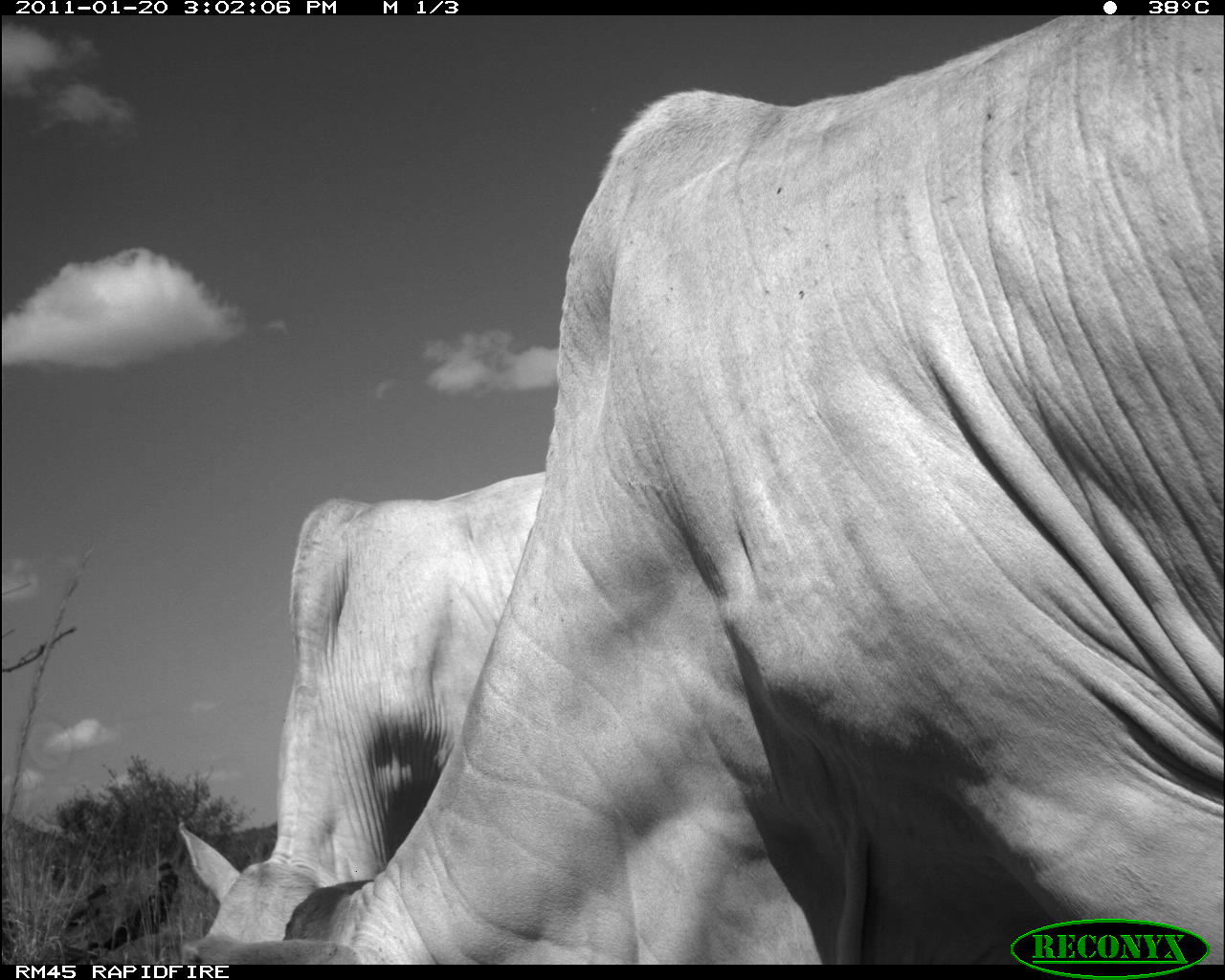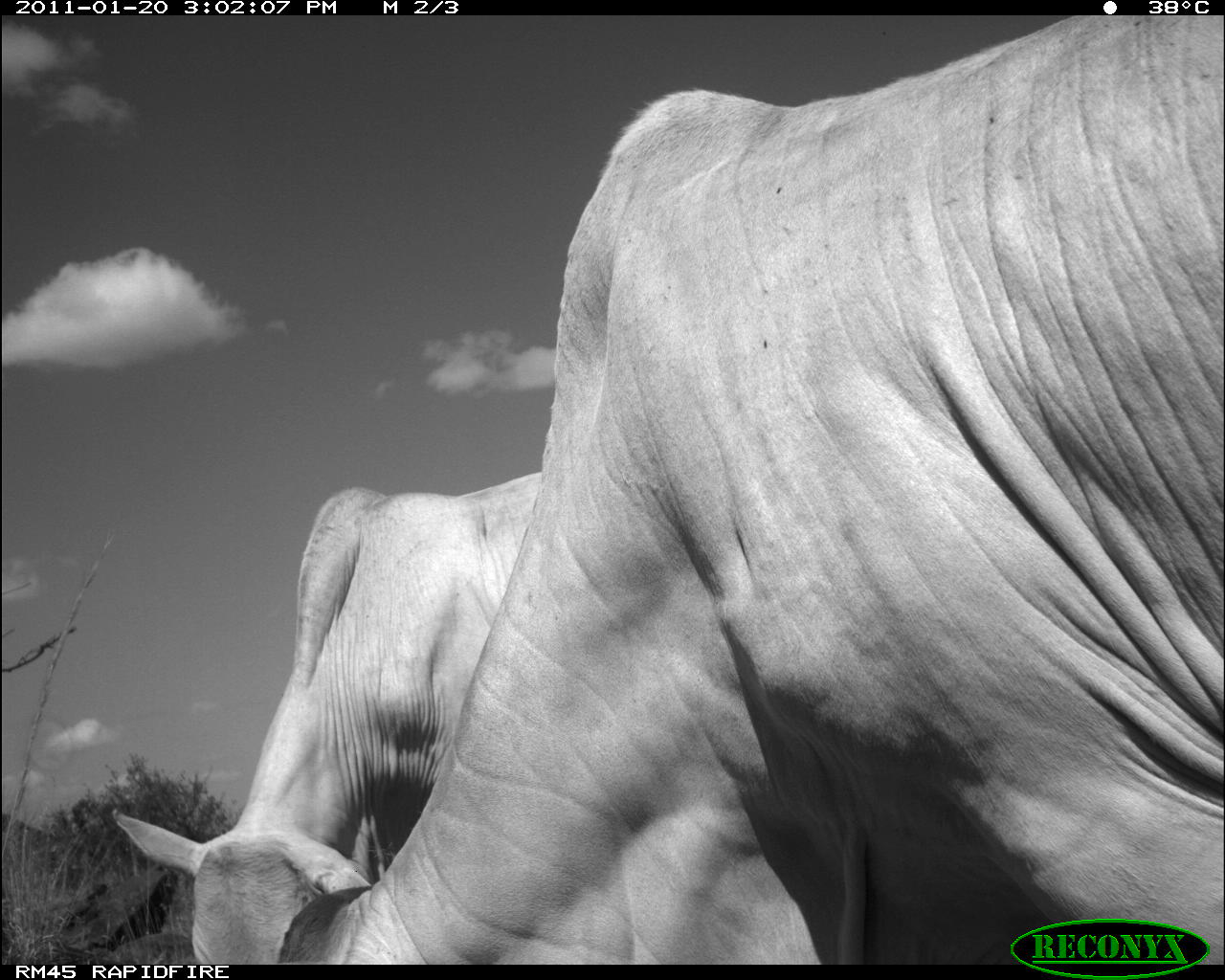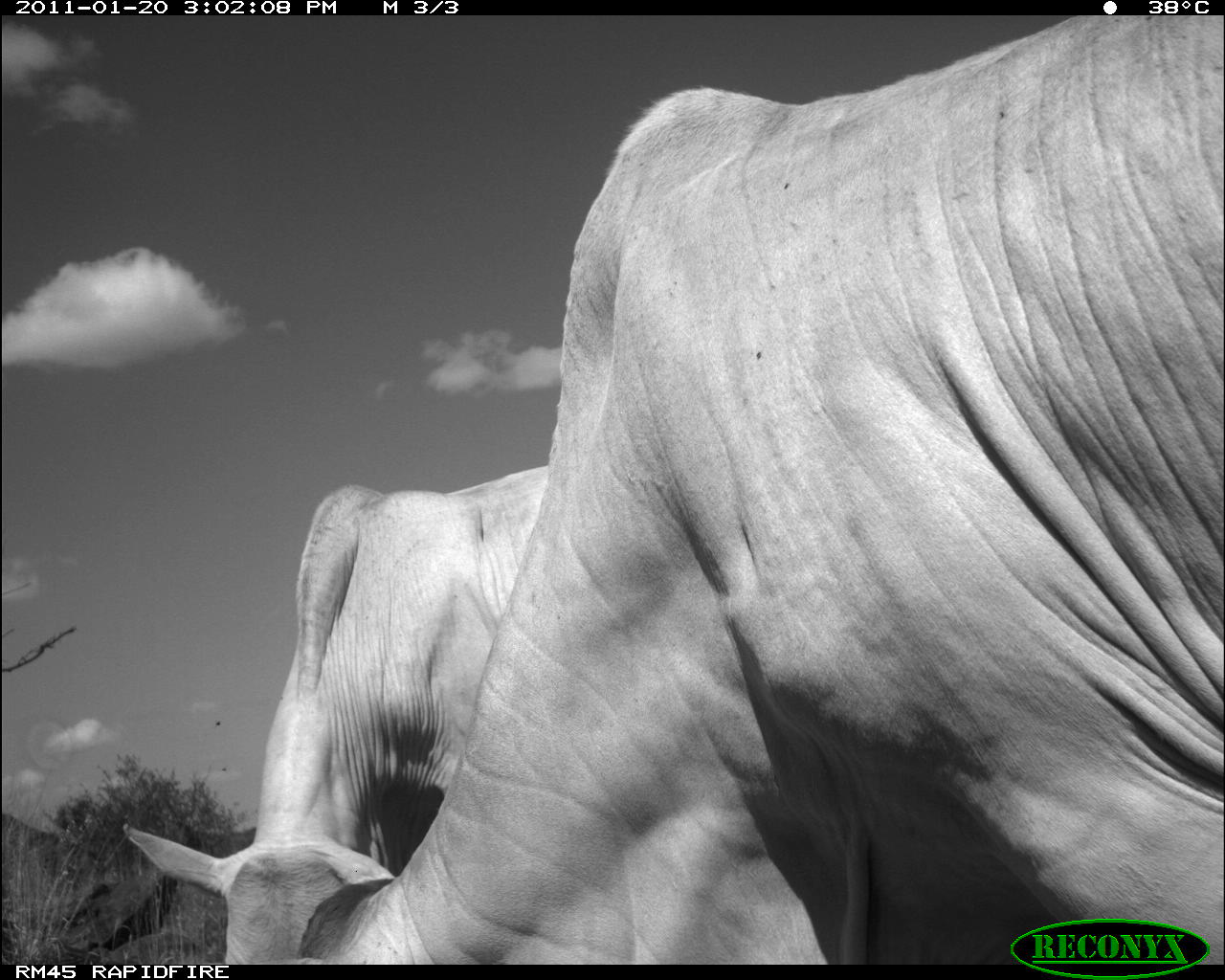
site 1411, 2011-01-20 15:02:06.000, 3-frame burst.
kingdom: Animalia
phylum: Chordata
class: Mammalia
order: Artiodactyla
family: Bovidae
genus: Bos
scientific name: Bos taurus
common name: domestic cattle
Bos taurus (domestic cattle), count 2.